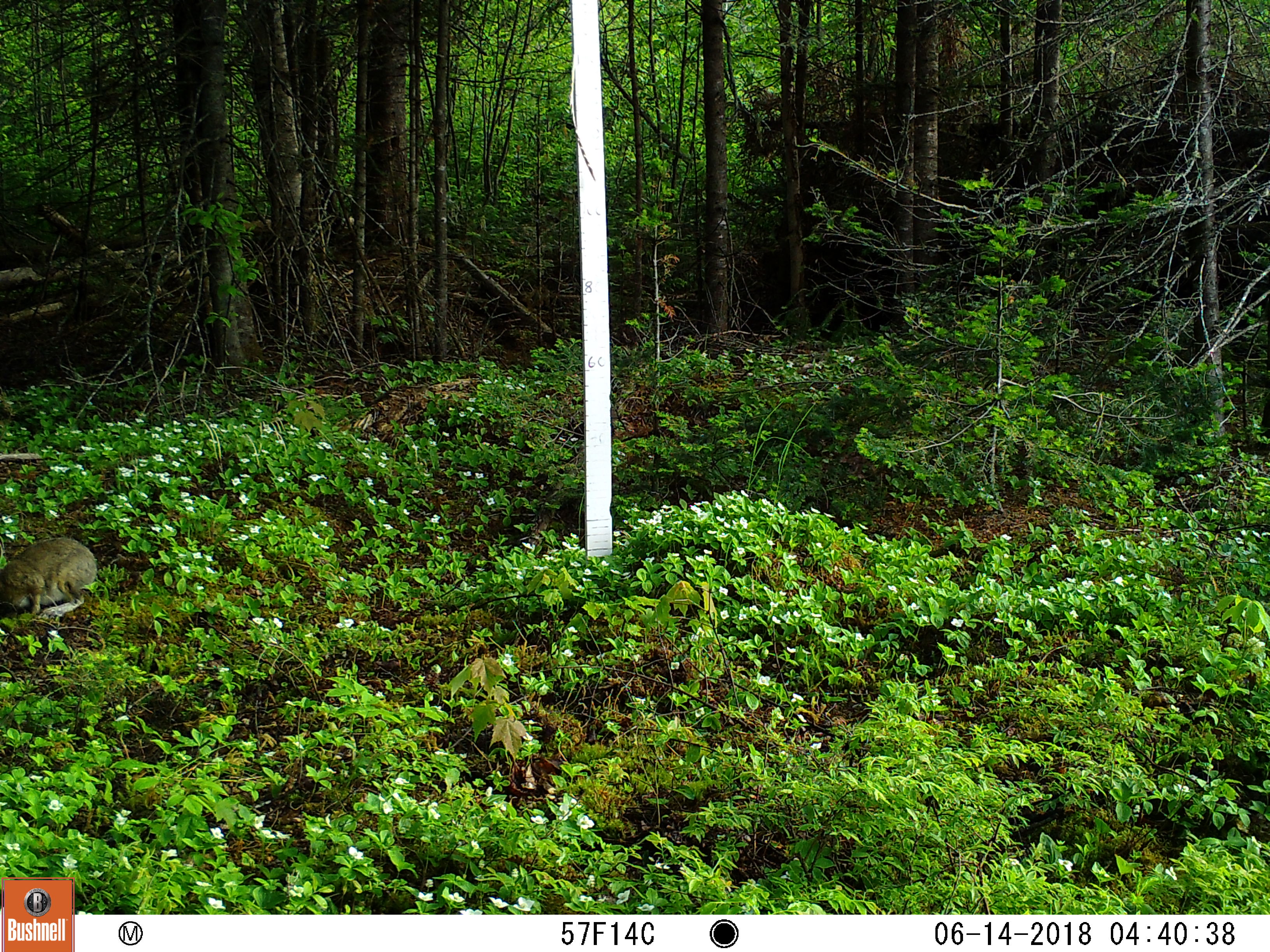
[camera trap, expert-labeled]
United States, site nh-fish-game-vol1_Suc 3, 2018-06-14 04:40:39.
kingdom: Animalia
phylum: Chordata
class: Mammalia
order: Lagomorpha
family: Leporidae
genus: Lepus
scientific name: Lepus americanus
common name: snowshoe hare